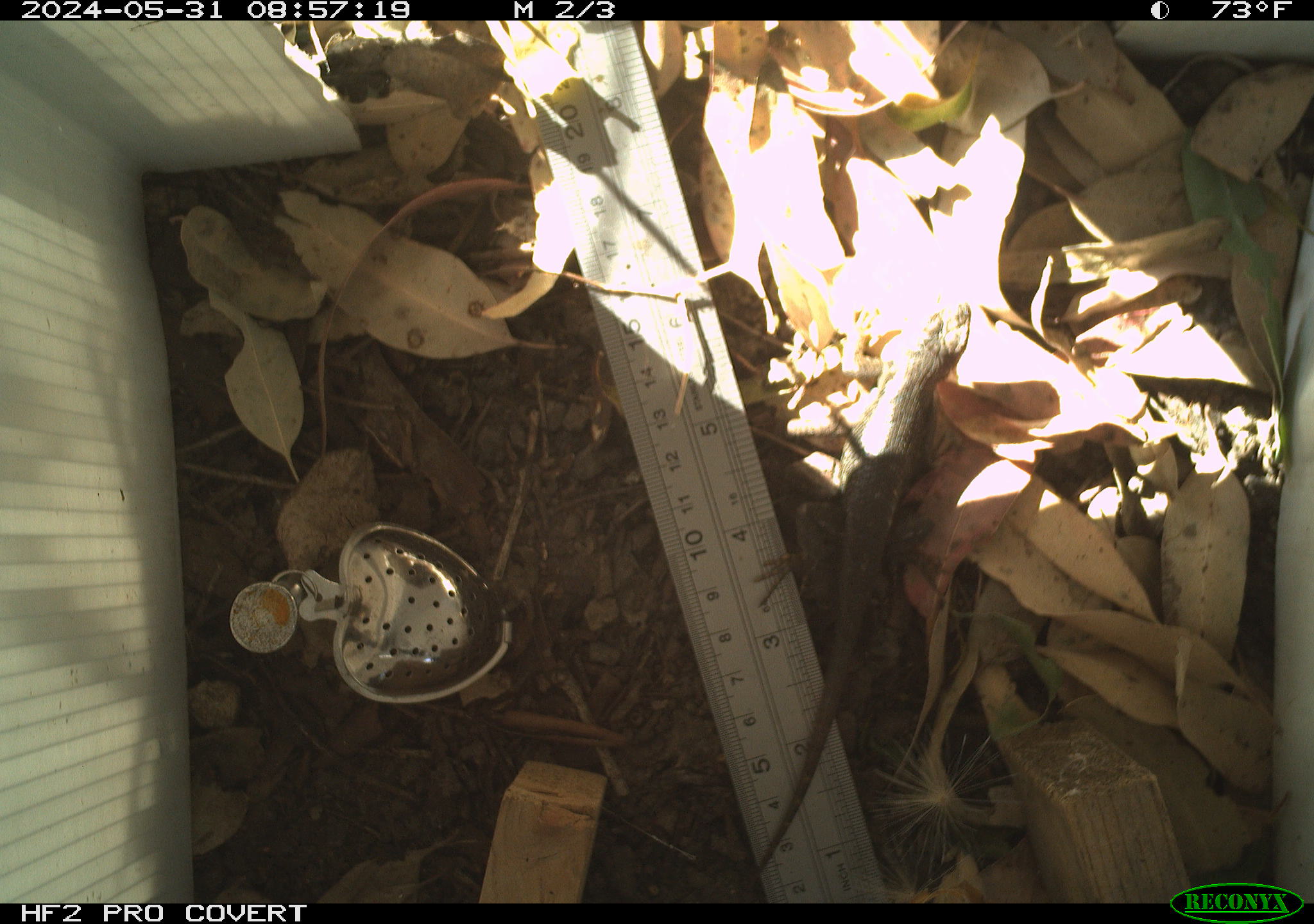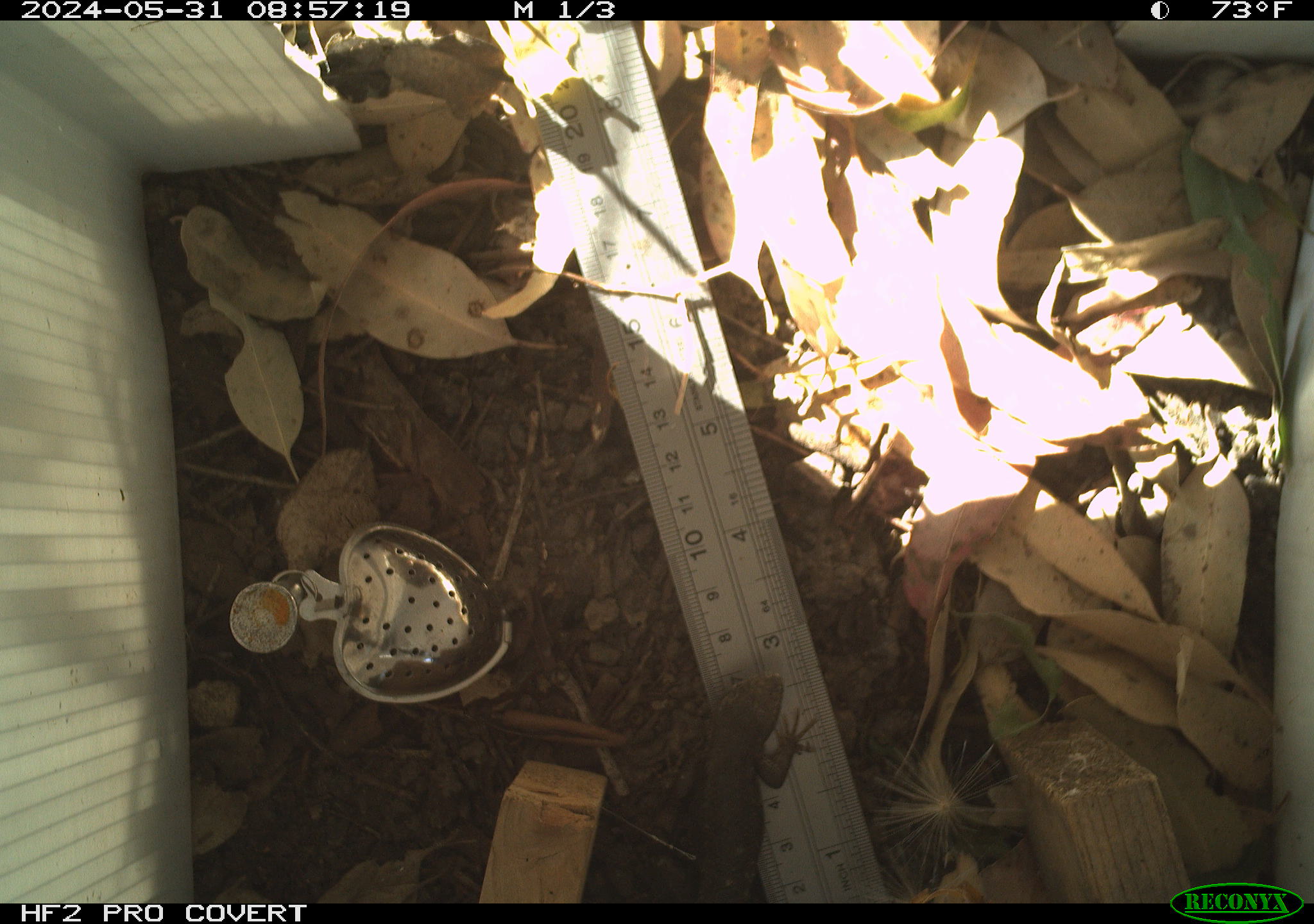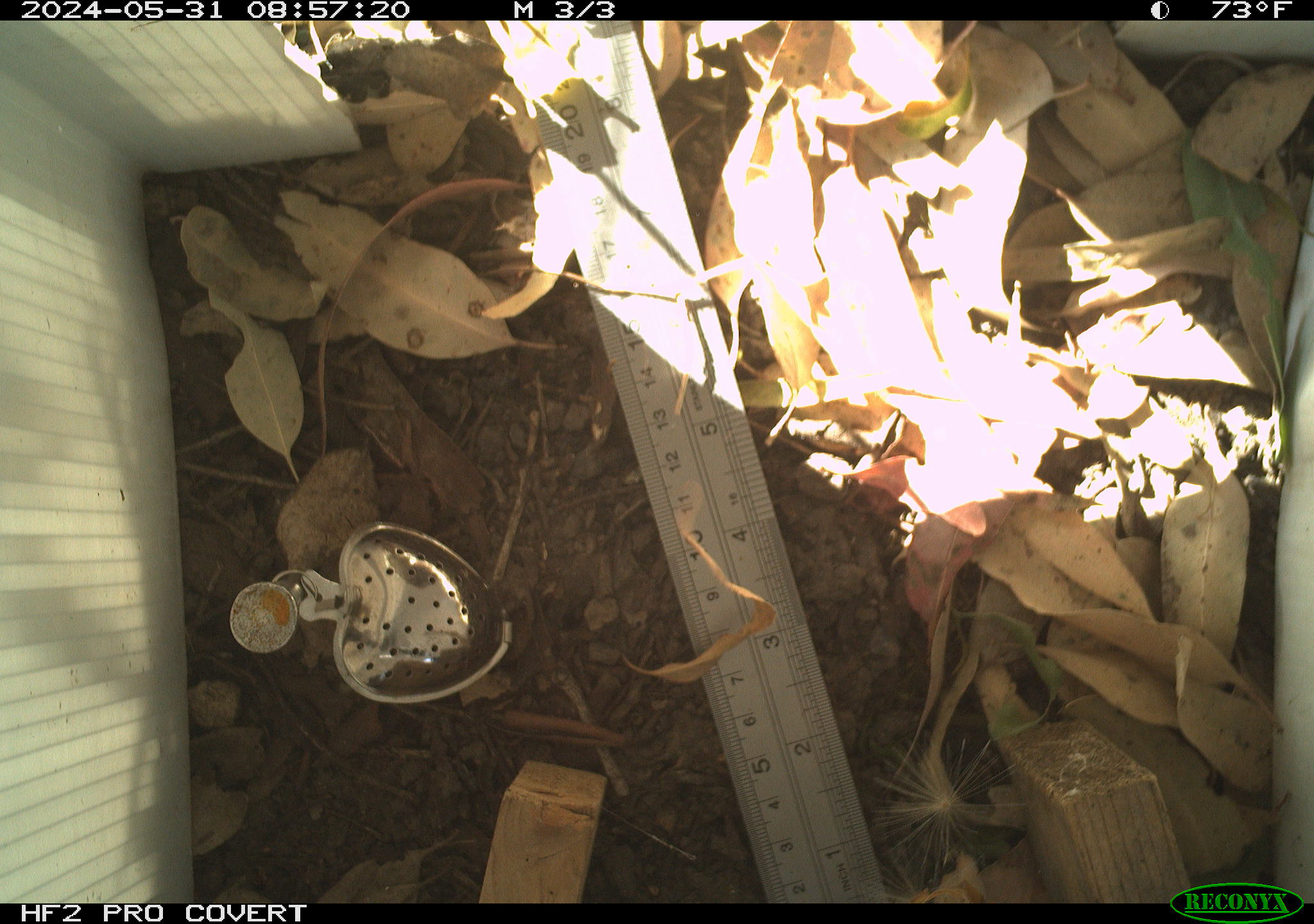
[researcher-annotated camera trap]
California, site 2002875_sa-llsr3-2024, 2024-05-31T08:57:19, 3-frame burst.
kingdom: Animalia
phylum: Chordata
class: Reptilia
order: Squamata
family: Phrynosomatidae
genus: Sceloporus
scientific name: Sceloporus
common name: spiny lizards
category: sceloporus species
Sceloporus species (spiny lizards) (Sceloporus).